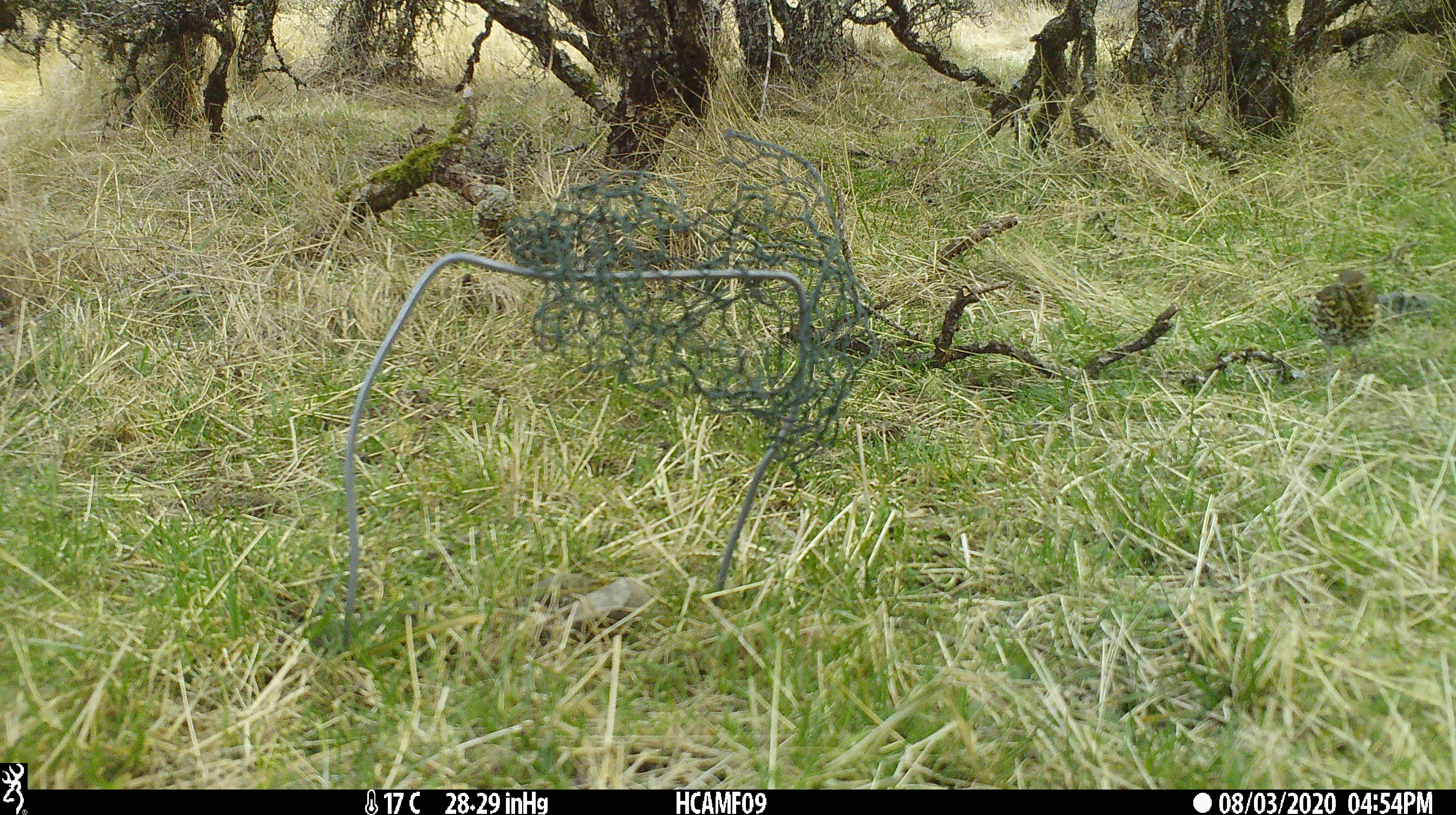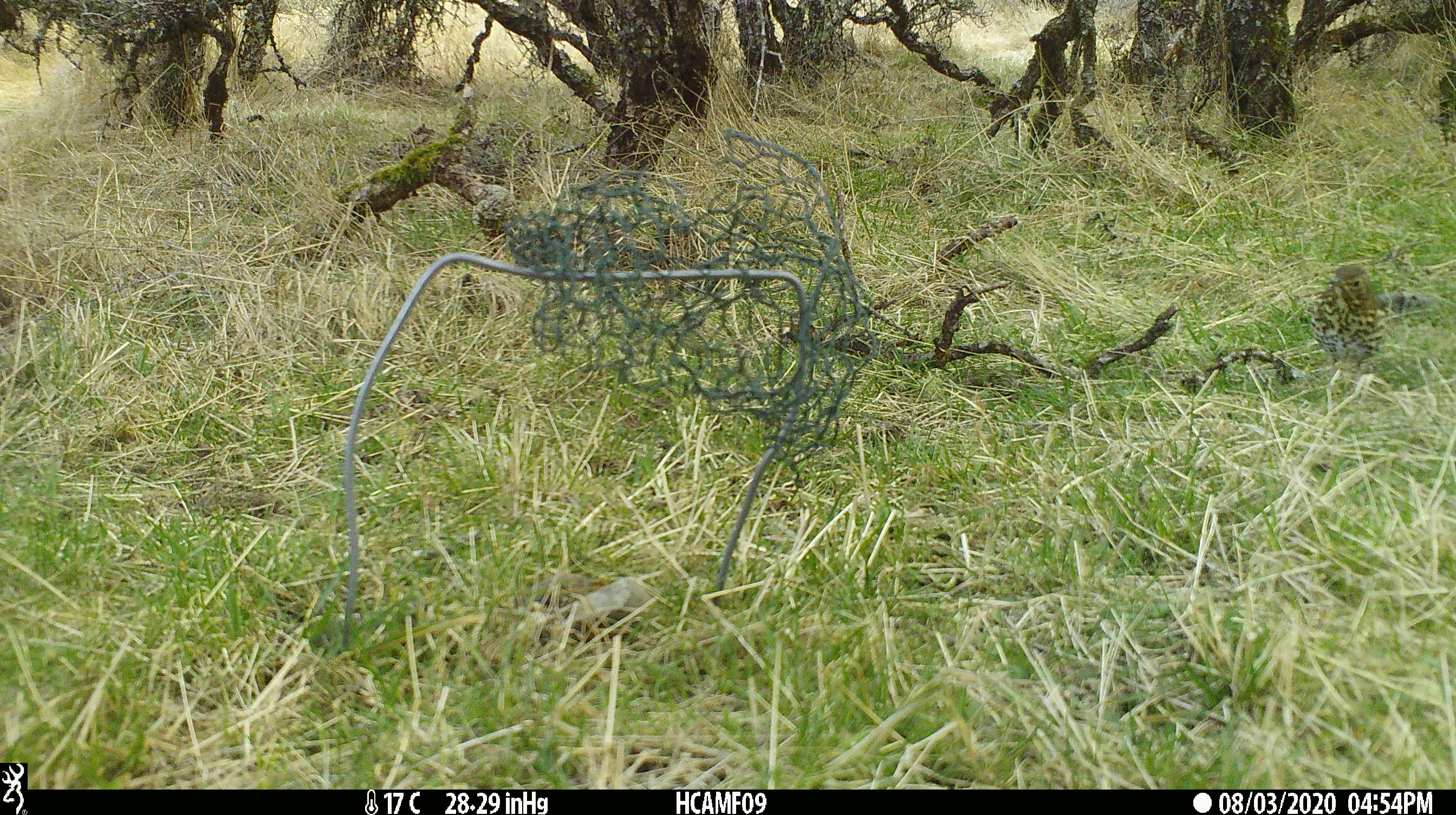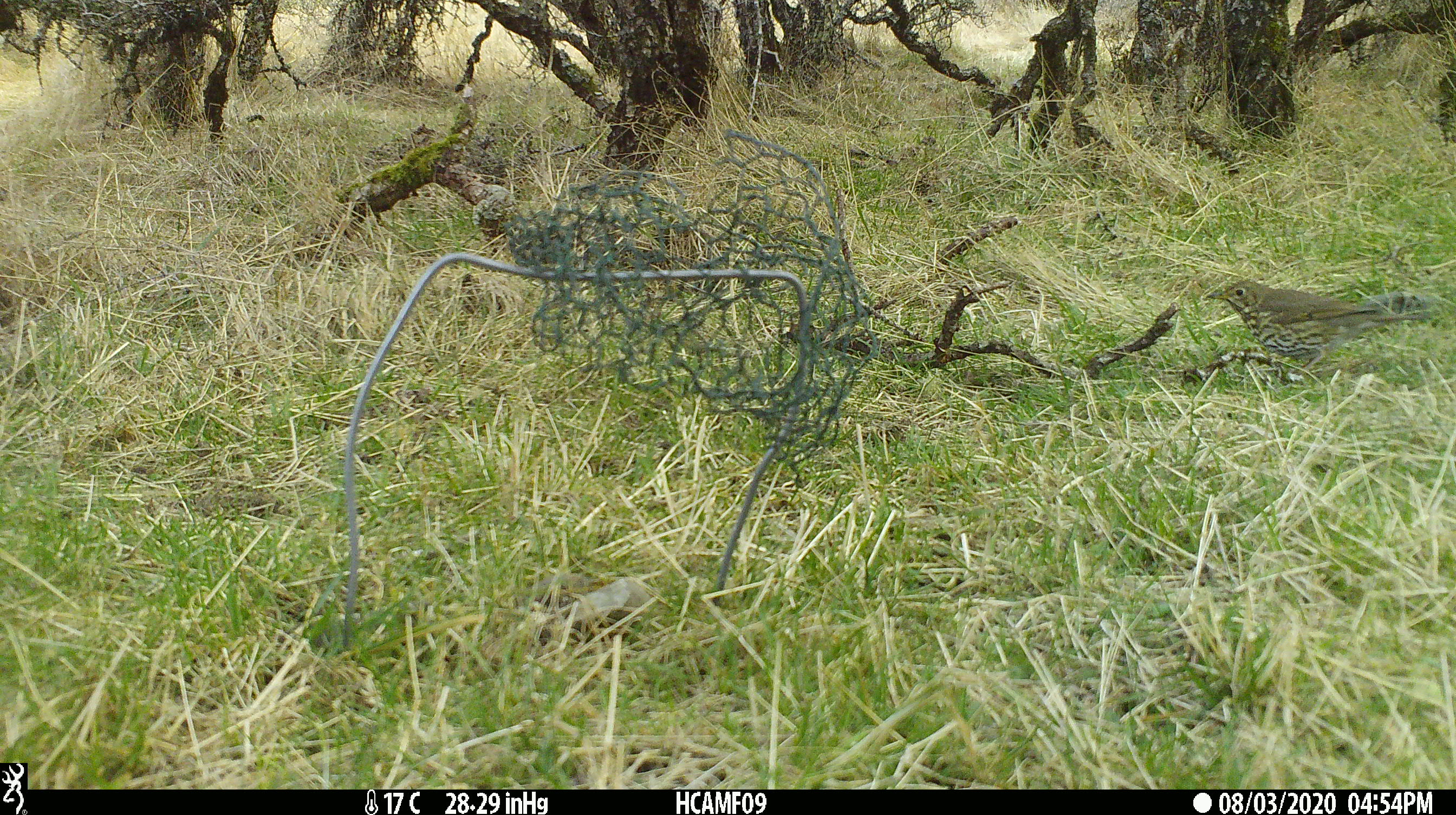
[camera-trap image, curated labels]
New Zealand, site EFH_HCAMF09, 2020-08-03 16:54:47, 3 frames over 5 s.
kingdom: Animalia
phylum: Chordata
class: Aves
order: Passeriformes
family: Turdidae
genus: Turdus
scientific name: Turdus philomelos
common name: song thrush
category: thrush